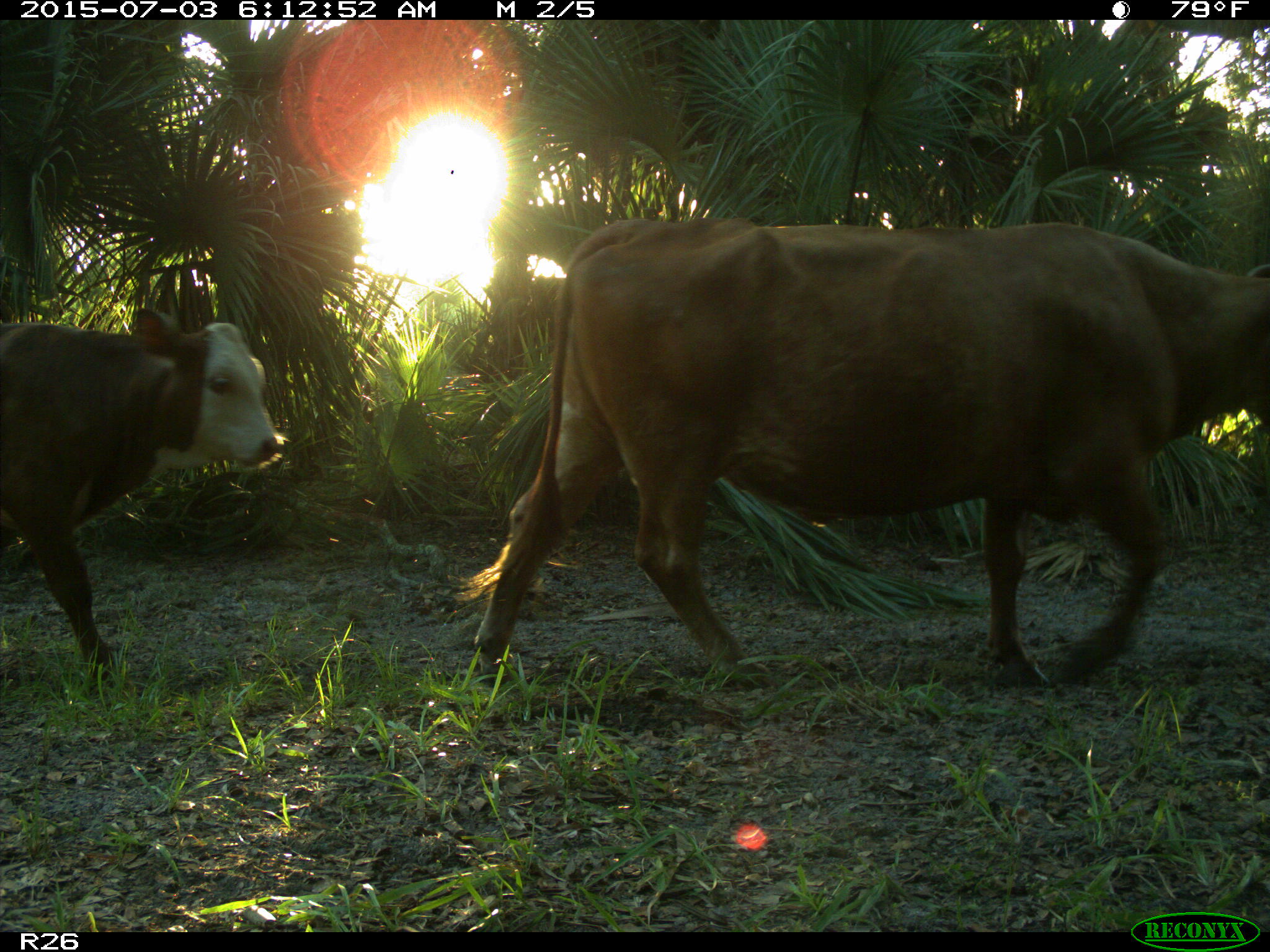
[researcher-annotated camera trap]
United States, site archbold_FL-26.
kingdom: Animalia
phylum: Chordata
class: Mammalia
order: Artiodactyla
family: Bovidae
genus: Bos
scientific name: Bos taurus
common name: domestic cow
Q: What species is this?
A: Bos taurus (domestic cow).